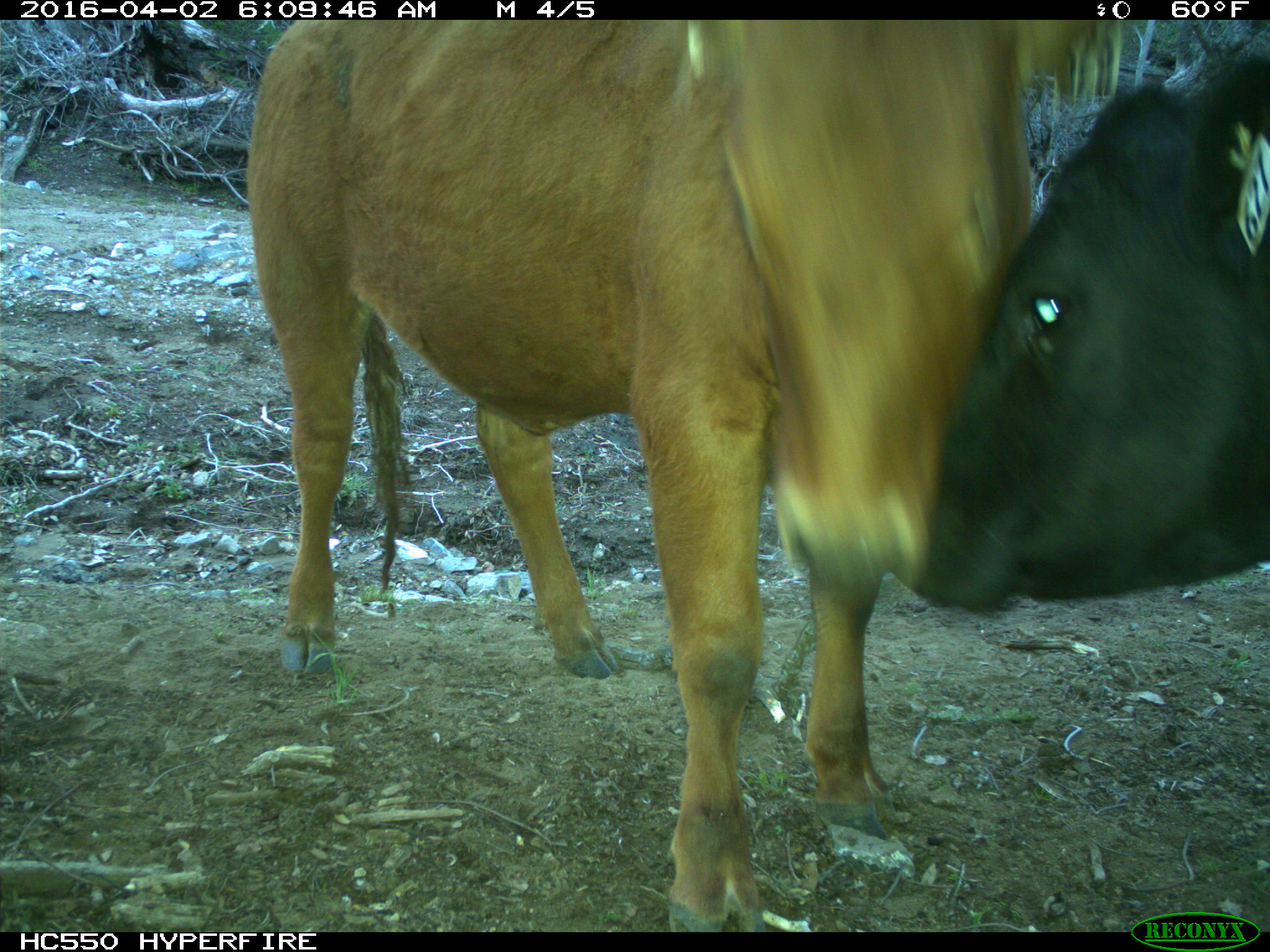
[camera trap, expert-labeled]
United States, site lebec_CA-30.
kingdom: Animalia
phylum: Chordata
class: Mammalia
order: Artiodactyla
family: Bovidae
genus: Bos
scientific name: Bos taurus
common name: domestic cow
Bos taurus (domestic cow).